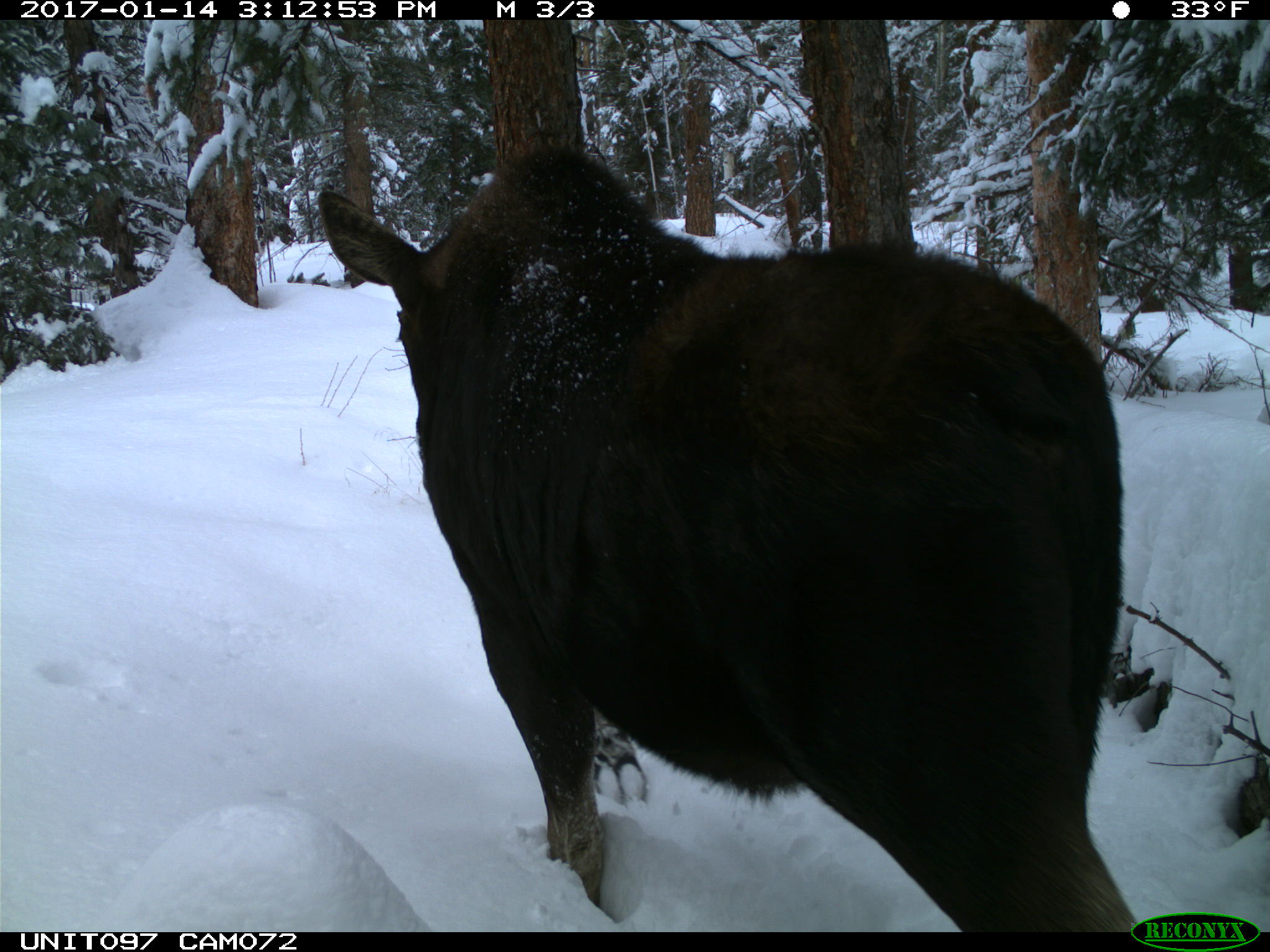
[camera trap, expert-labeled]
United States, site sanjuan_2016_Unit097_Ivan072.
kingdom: Animalia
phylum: Chordata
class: Mammalia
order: Artiodactyla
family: Cervidae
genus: Alces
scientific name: Alces alces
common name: moose